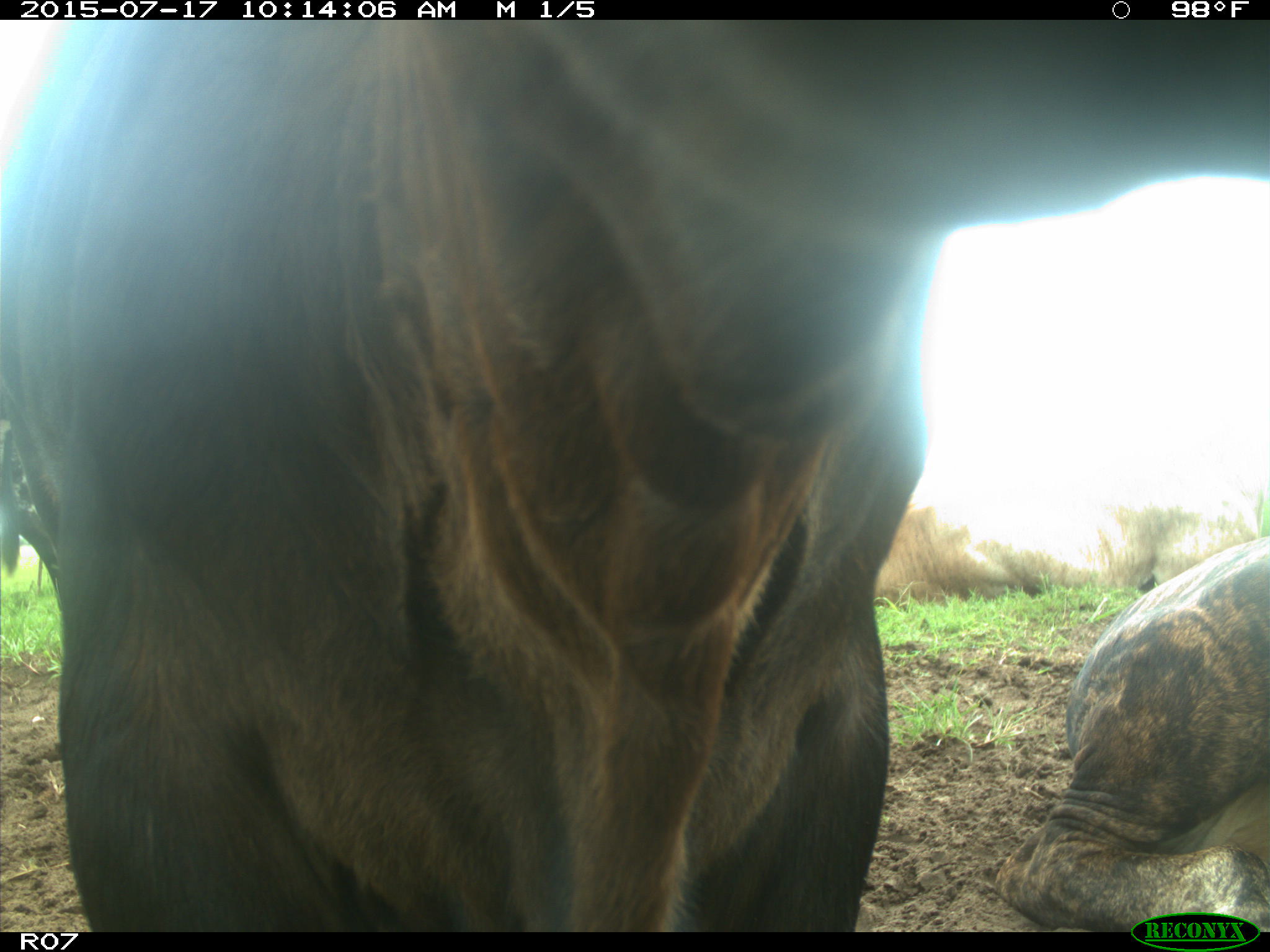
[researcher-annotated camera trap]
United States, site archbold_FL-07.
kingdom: Animalia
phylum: Chordata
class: Mammalia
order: Artiodactyla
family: Bovidae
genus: Bos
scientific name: Bos taurus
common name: domestic cow